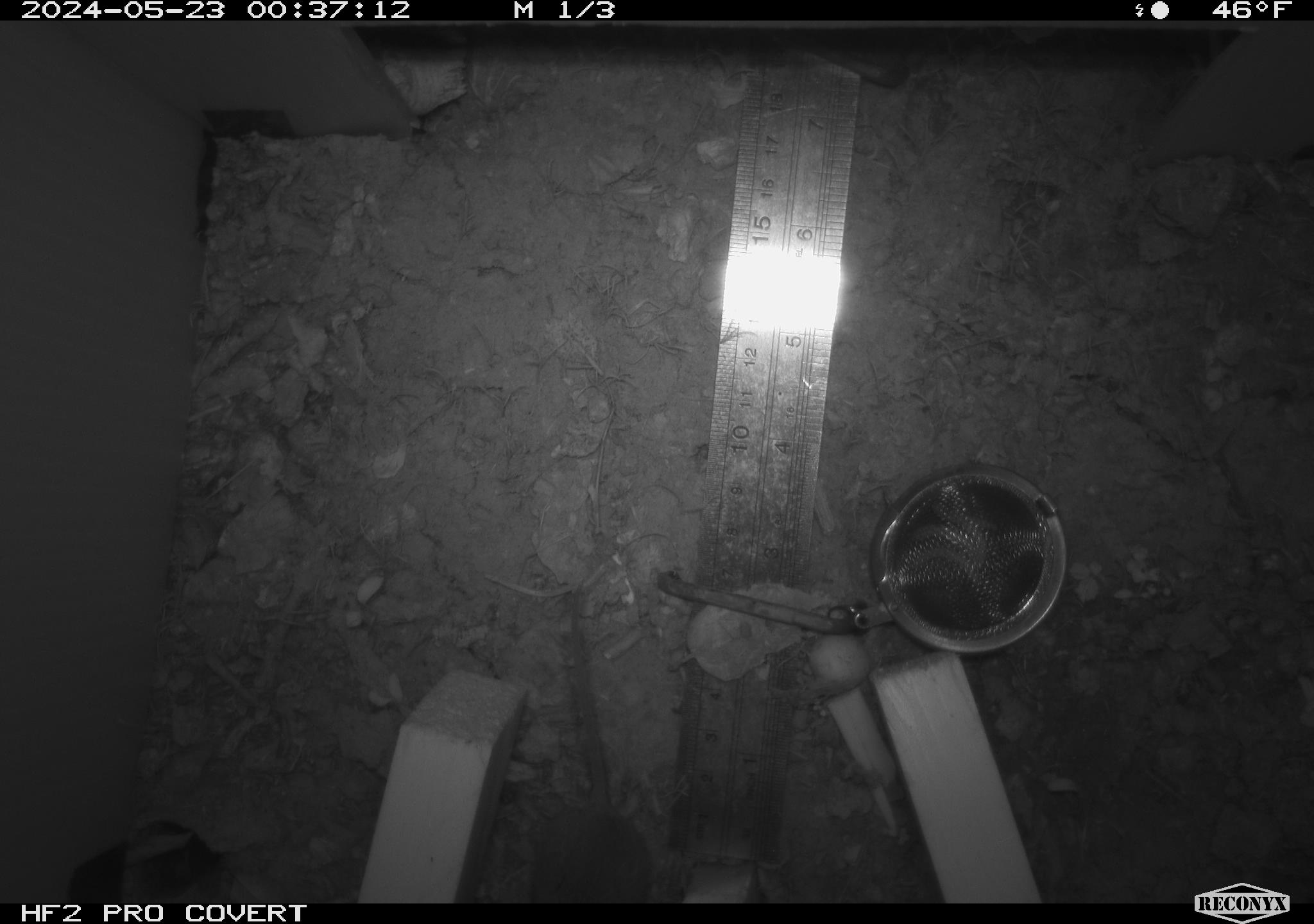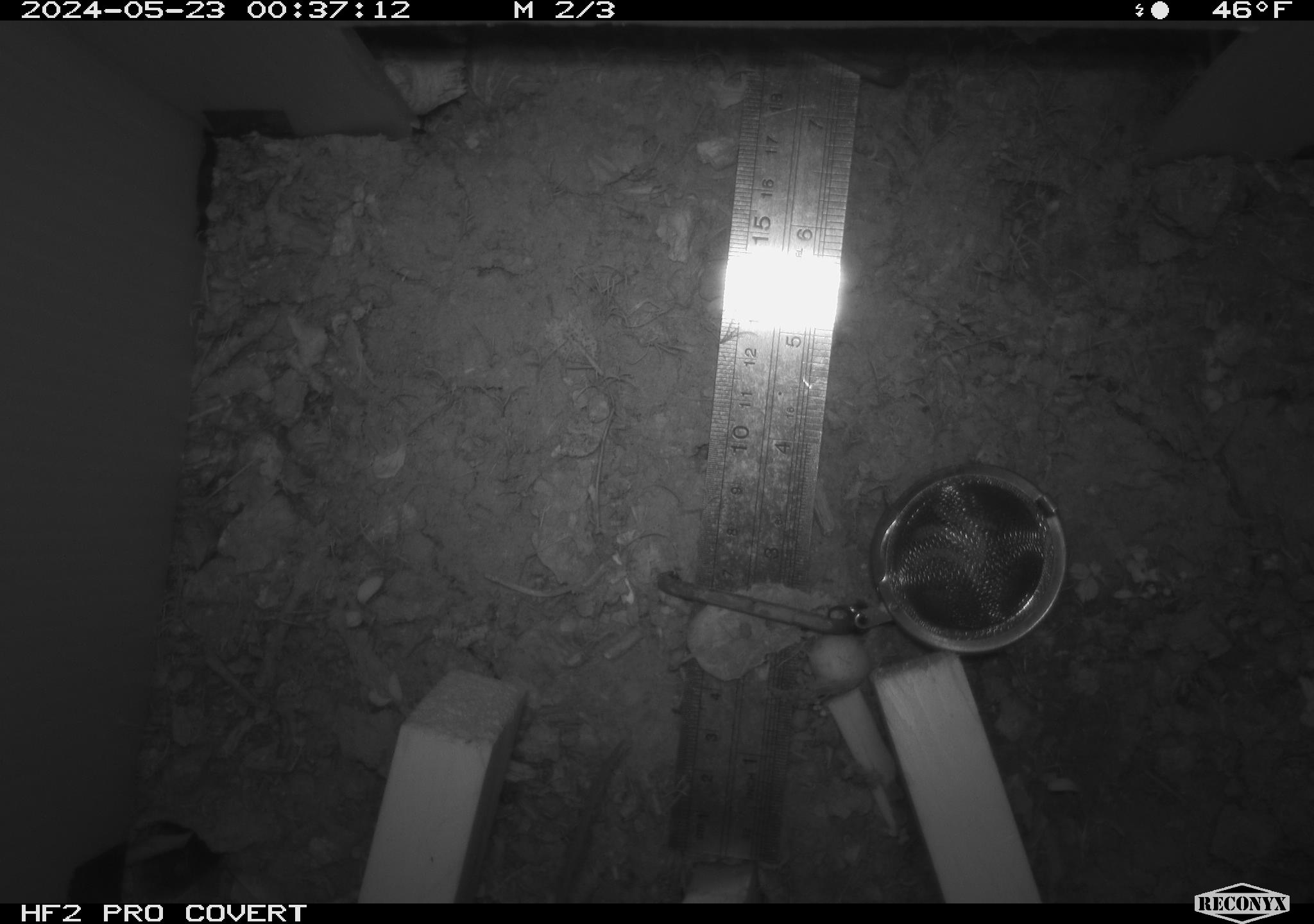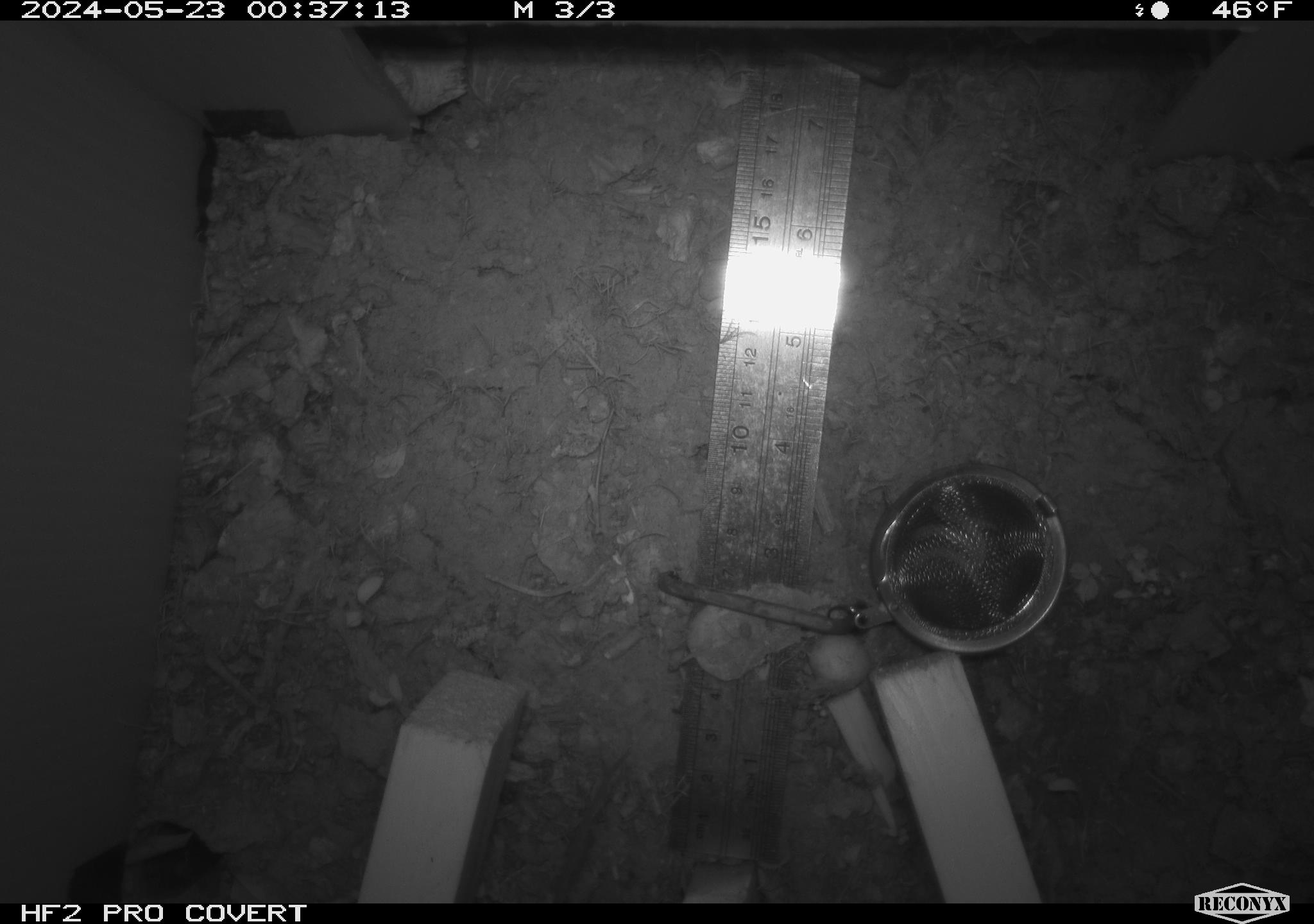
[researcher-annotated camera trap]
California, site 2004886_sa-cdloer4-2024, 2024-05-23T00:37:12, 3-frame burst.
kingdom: Animalia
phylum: Chordata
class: Mammalia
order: Rodentia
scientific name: Rodentia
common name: mouse species